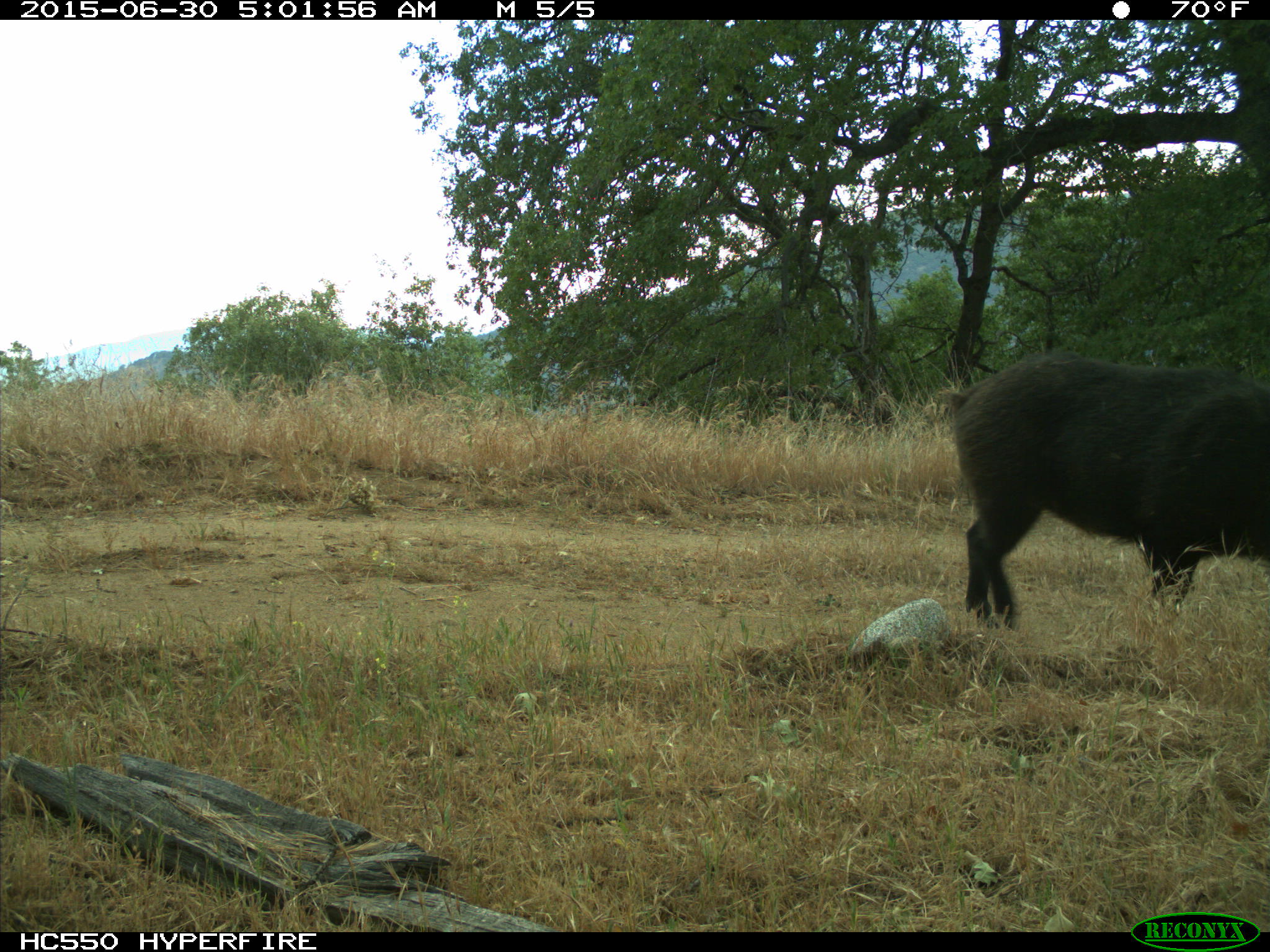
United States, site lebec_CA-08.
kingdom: Animalia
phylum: Chordata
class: Mammalia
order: Artiodactyla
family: Suidae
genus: Sus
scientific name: Sus scrofa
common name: wild boar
Sus scrofa (wild boar).